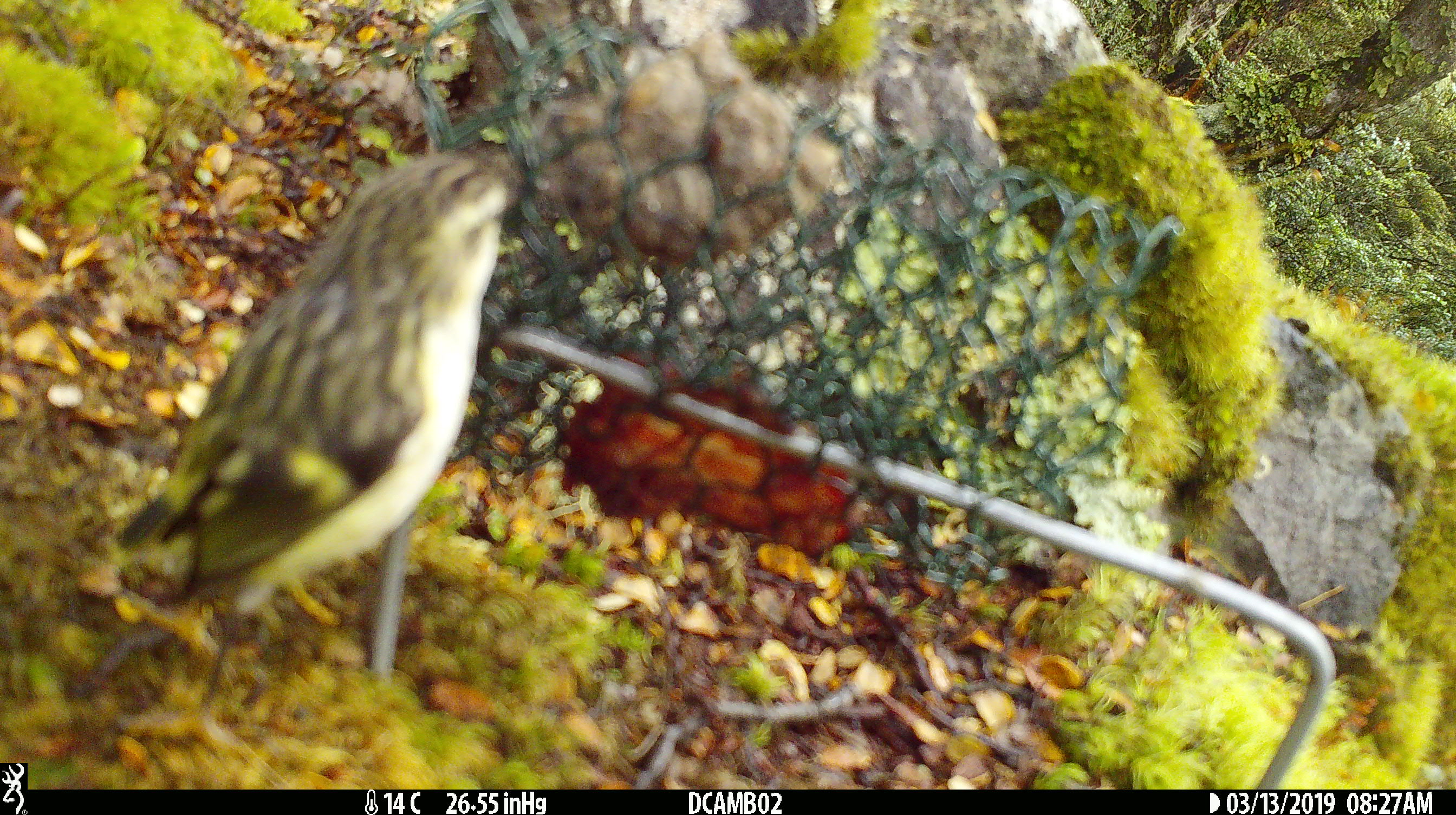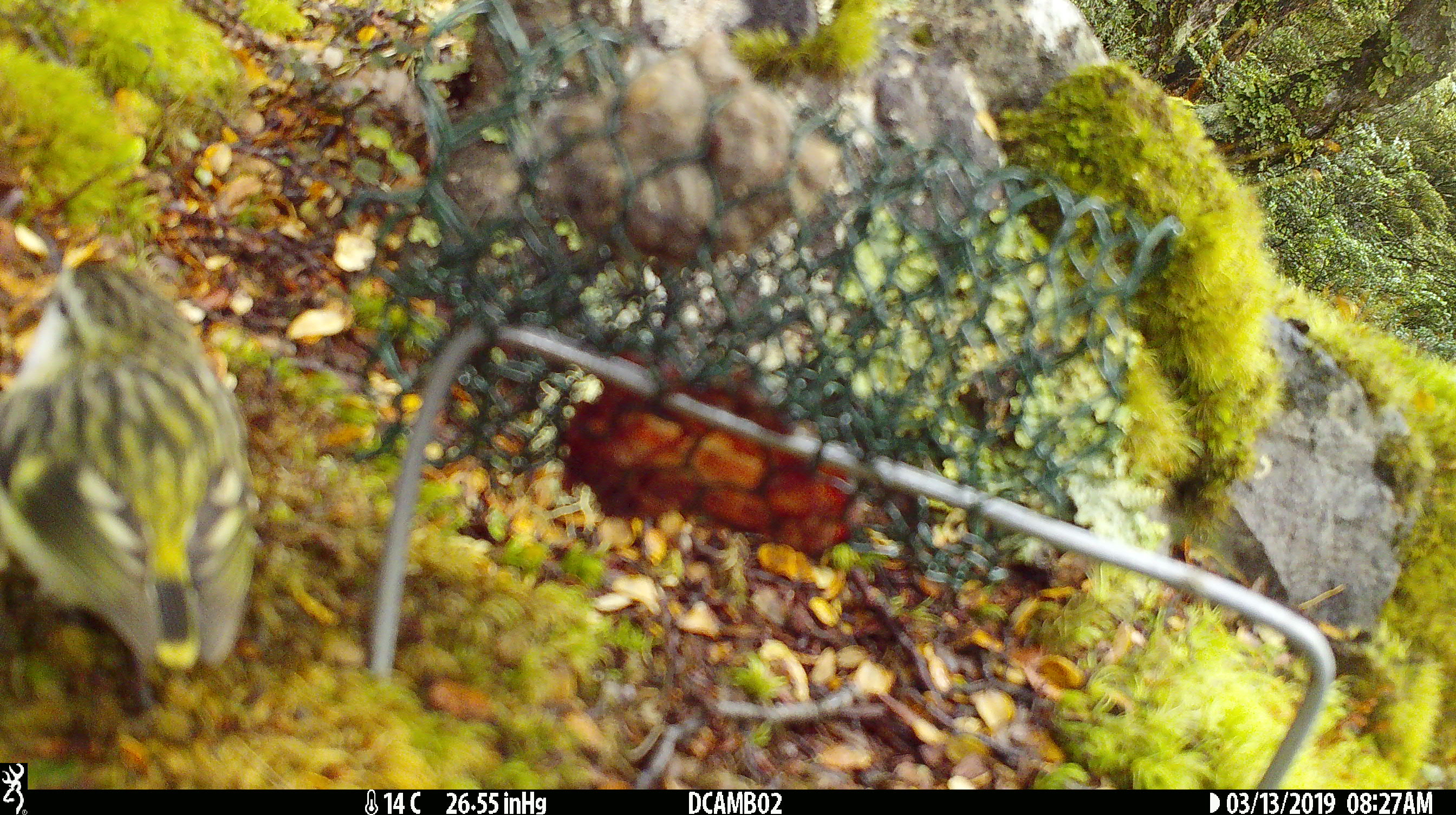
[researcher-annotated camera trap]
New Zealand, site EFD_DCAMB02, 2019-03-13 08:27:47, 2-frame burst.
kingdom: Animalia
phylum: Chordata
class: Aves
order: Passeriformes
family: Acanthisittidae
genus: Acanthisitta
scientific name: Acanthisitta chloris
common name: rifleman